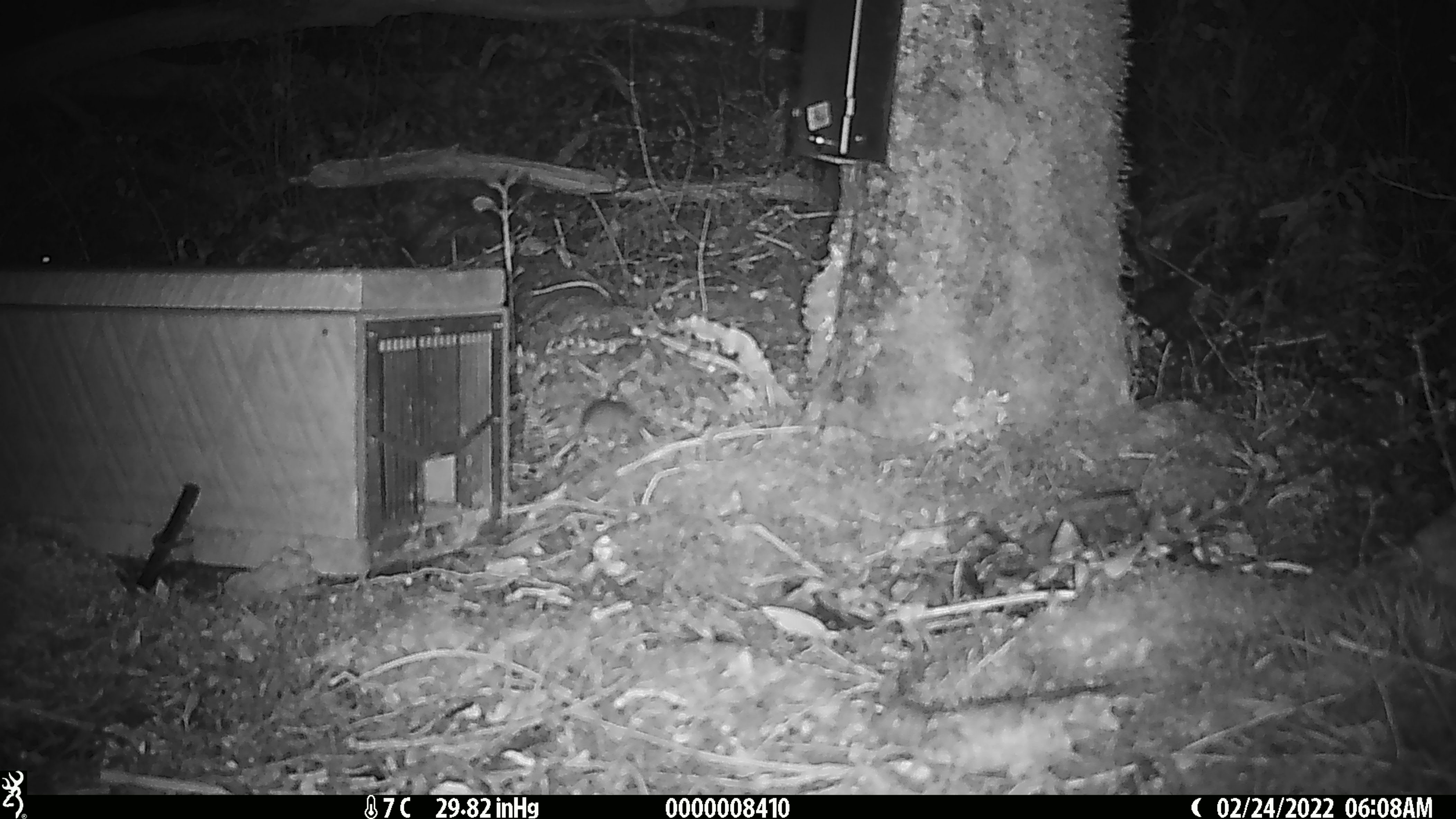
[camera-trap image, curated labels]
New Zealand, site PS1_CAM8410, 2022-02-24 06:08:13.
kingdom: Animalia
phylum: Chordata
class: Mammalia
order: Rodentia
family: Muridae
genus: Mus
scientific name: Mus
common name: mouse